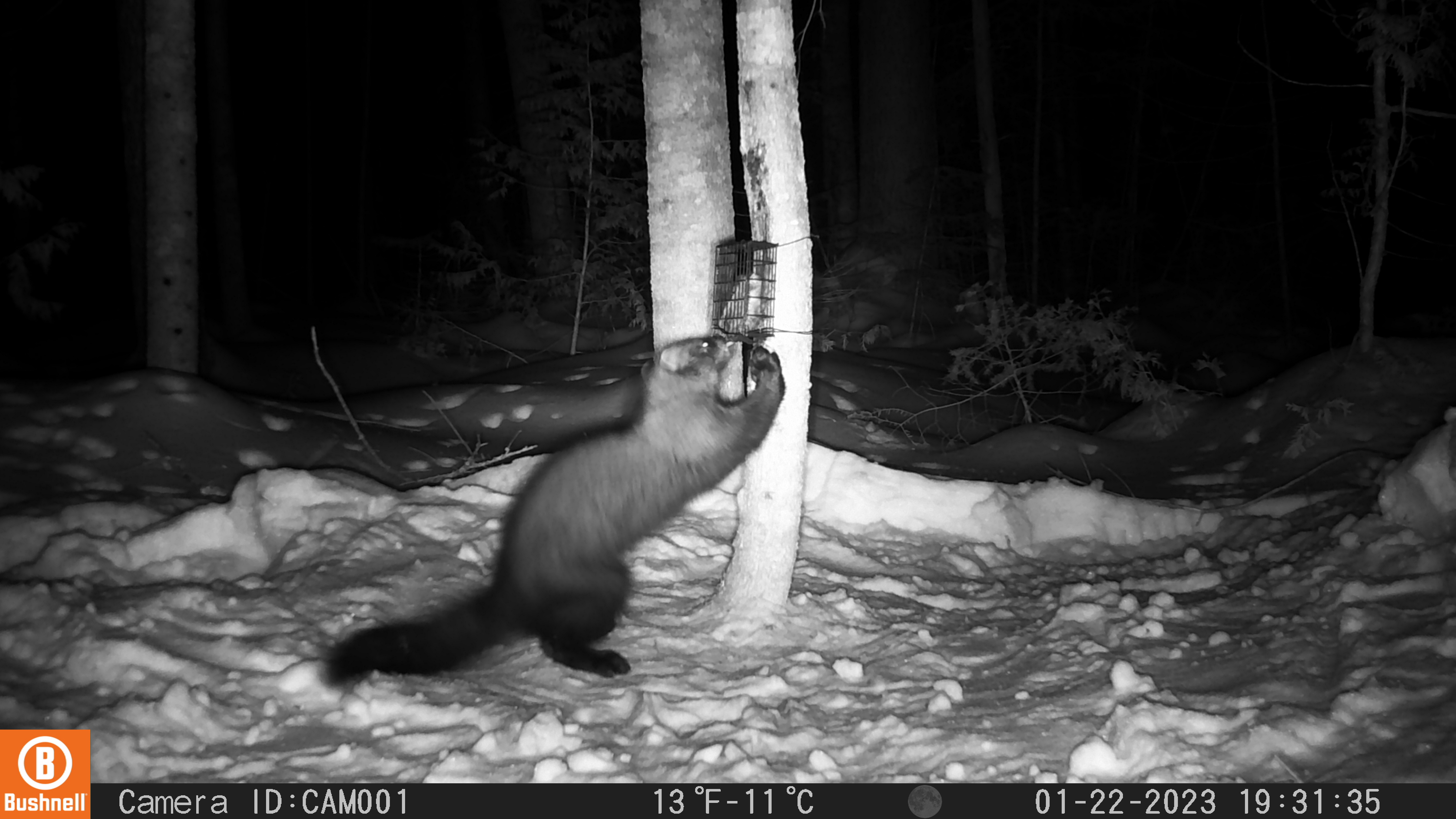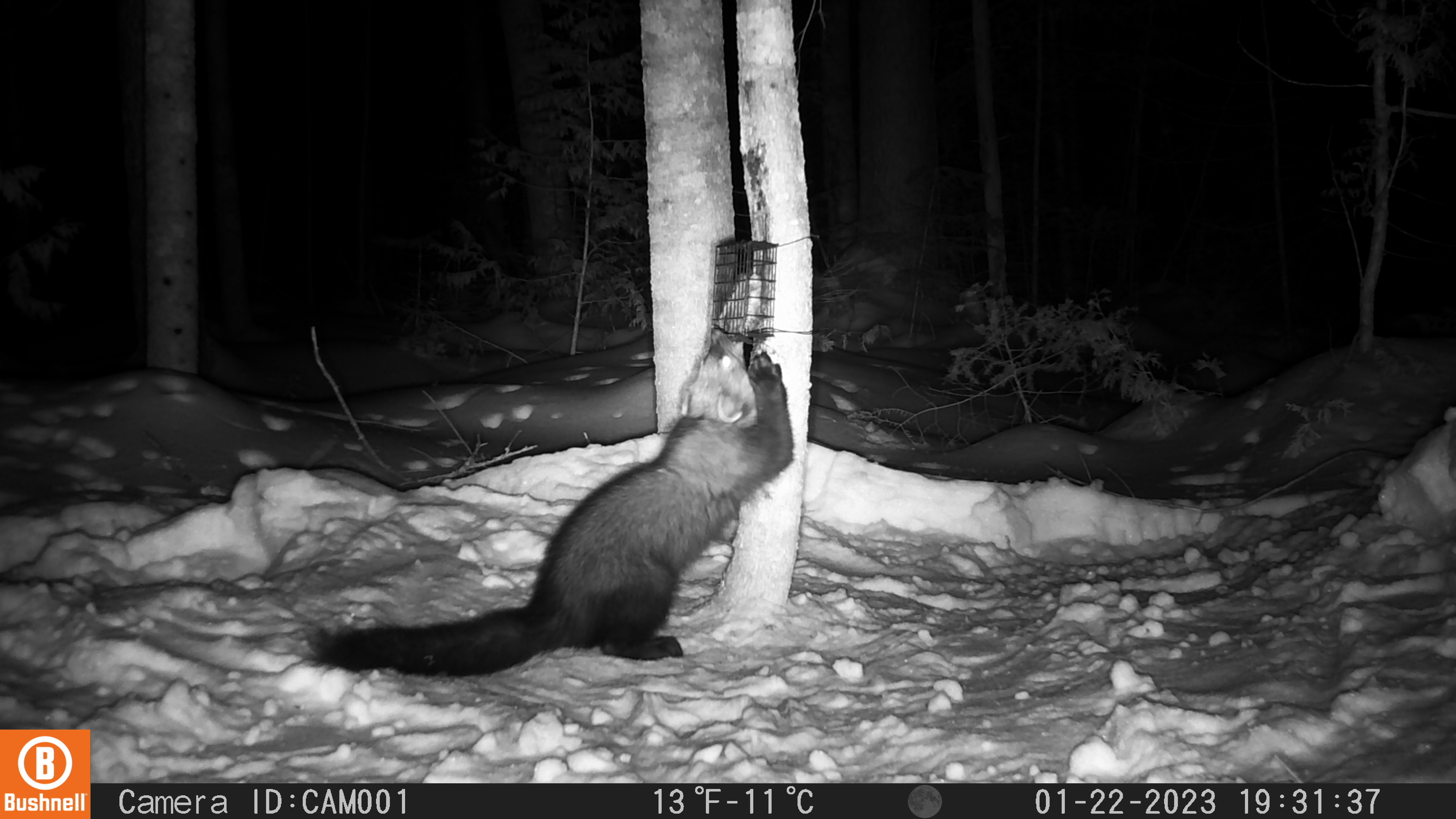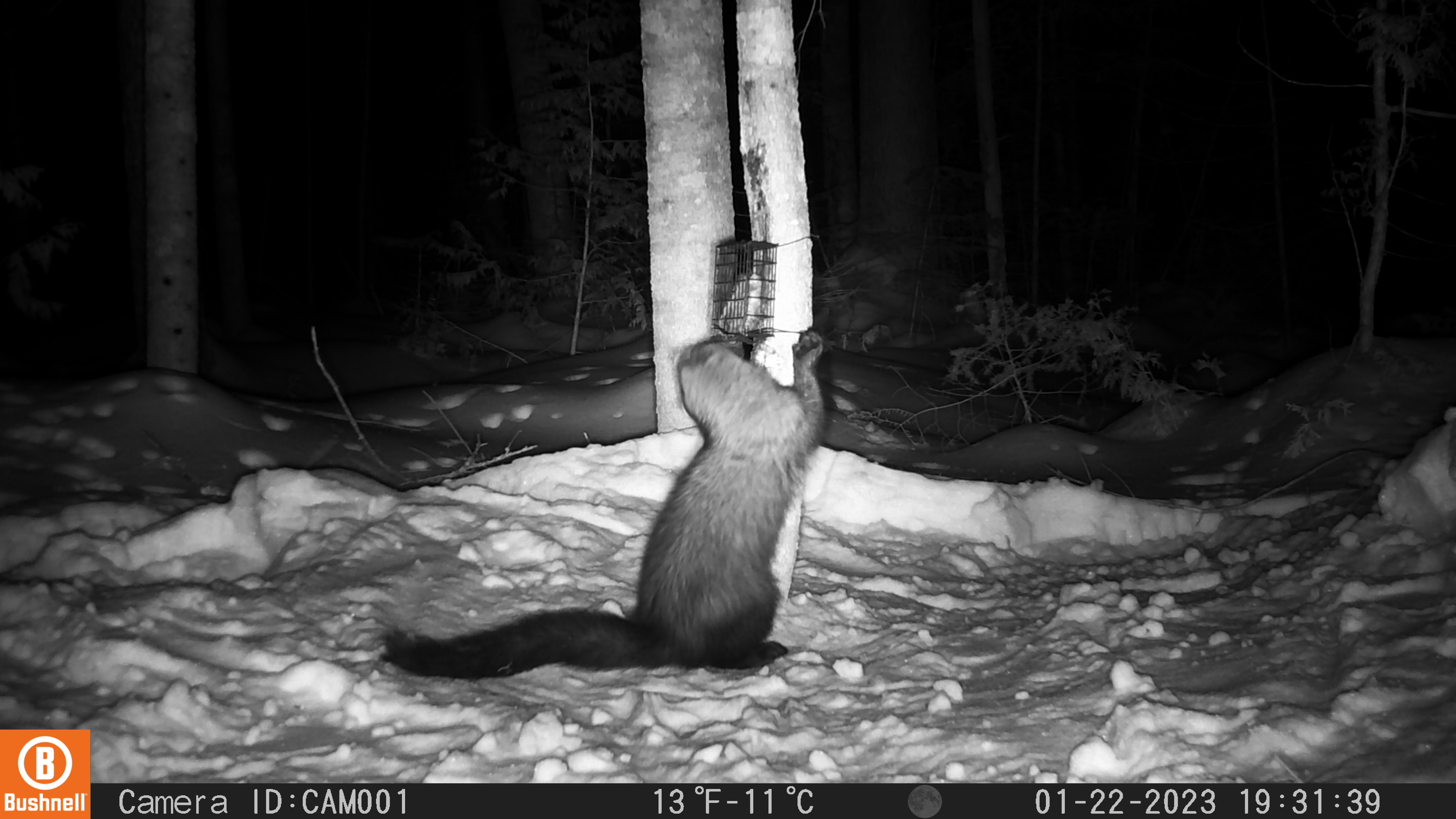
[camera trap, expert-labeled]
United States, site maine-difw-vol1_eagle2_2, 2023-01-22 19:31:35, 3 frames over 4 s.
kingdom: Animalia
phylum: Chordata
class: Mammalia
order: Carnivora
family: Mustelidae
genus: Pekania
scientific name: Pekania pennanti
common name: fisher